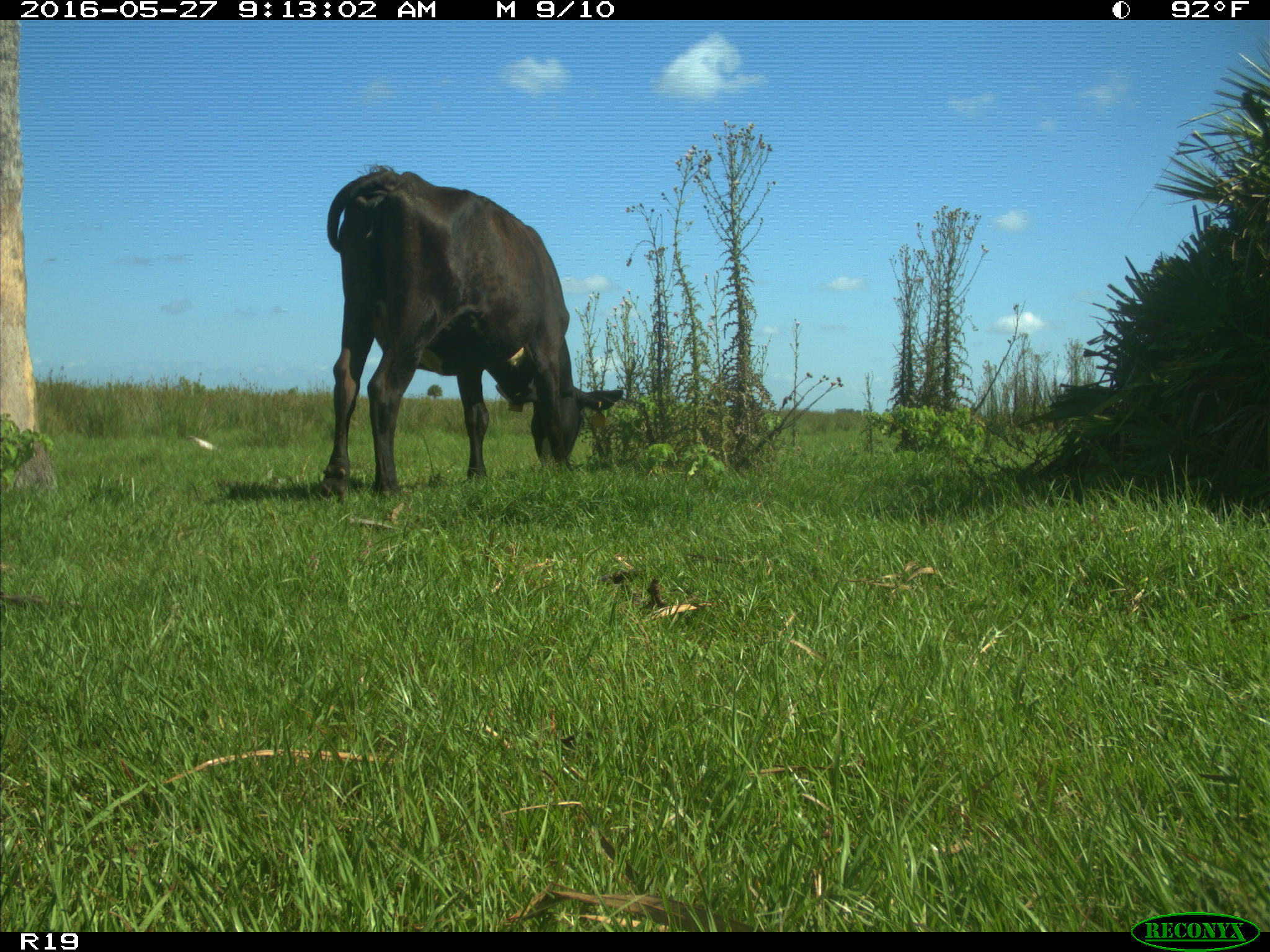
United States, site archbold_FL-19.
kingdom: Animalia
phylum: Chordata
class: Mammalia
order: Artiodactyla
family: Bovidae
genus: Bos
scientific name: Bos taurus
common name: domestic cow